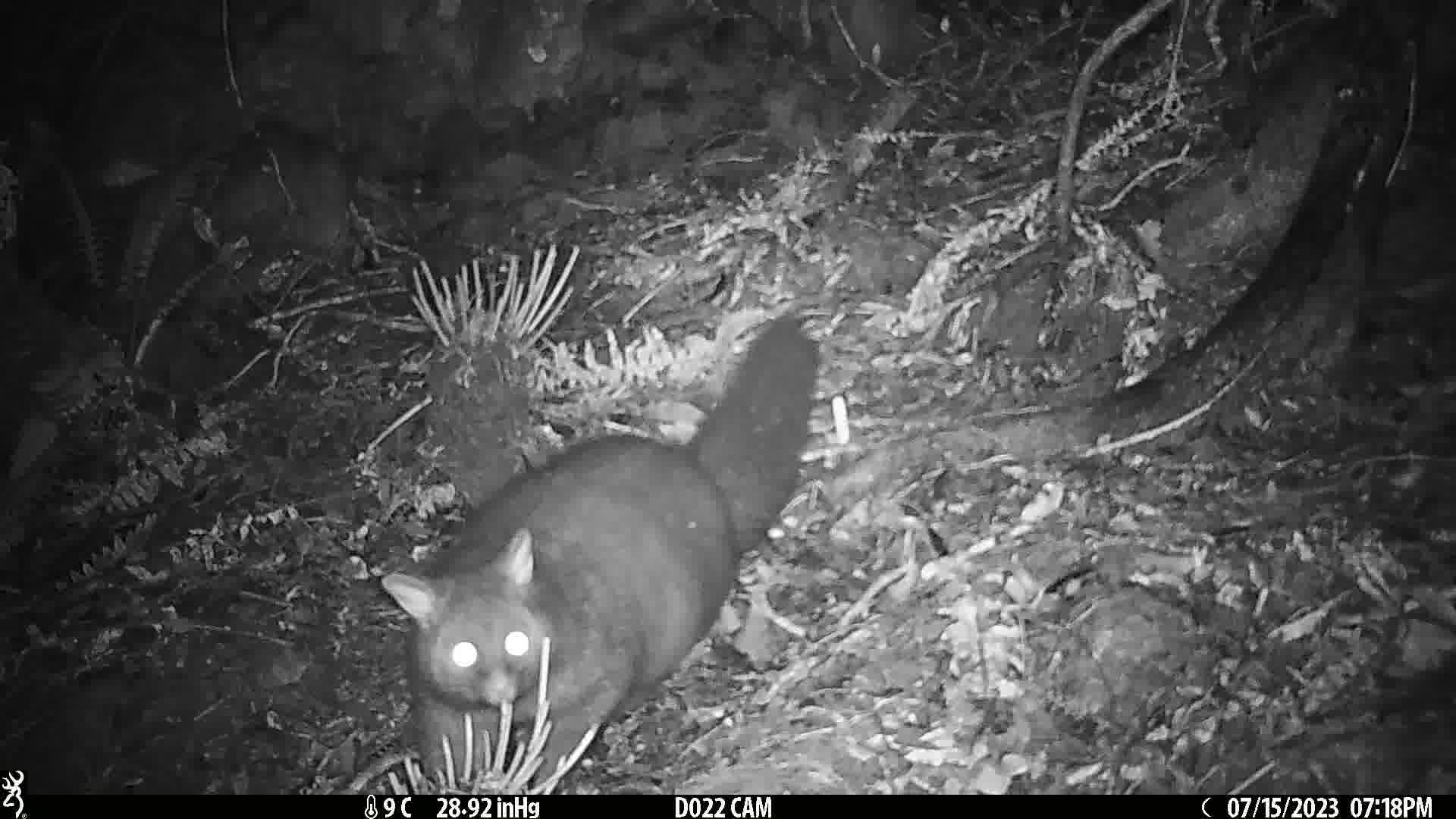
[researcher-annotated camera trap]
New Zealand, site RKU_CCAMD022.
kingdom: Animalia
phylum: Chordata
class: Mammalia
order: Diprotodontia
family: Phalangeridae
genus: Trichosurus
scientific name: Trichosurus vulpecula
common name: common brushtail possum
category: possum